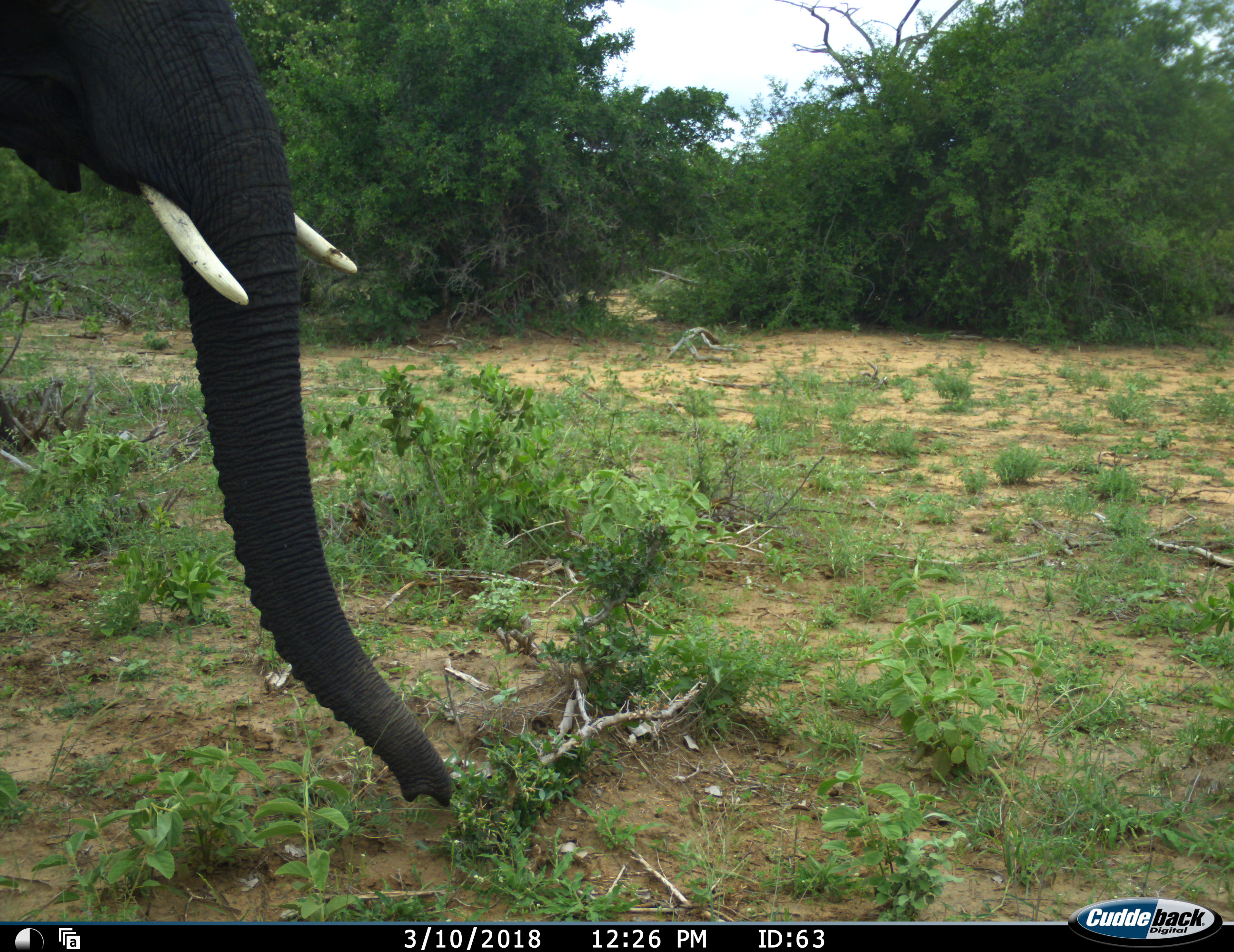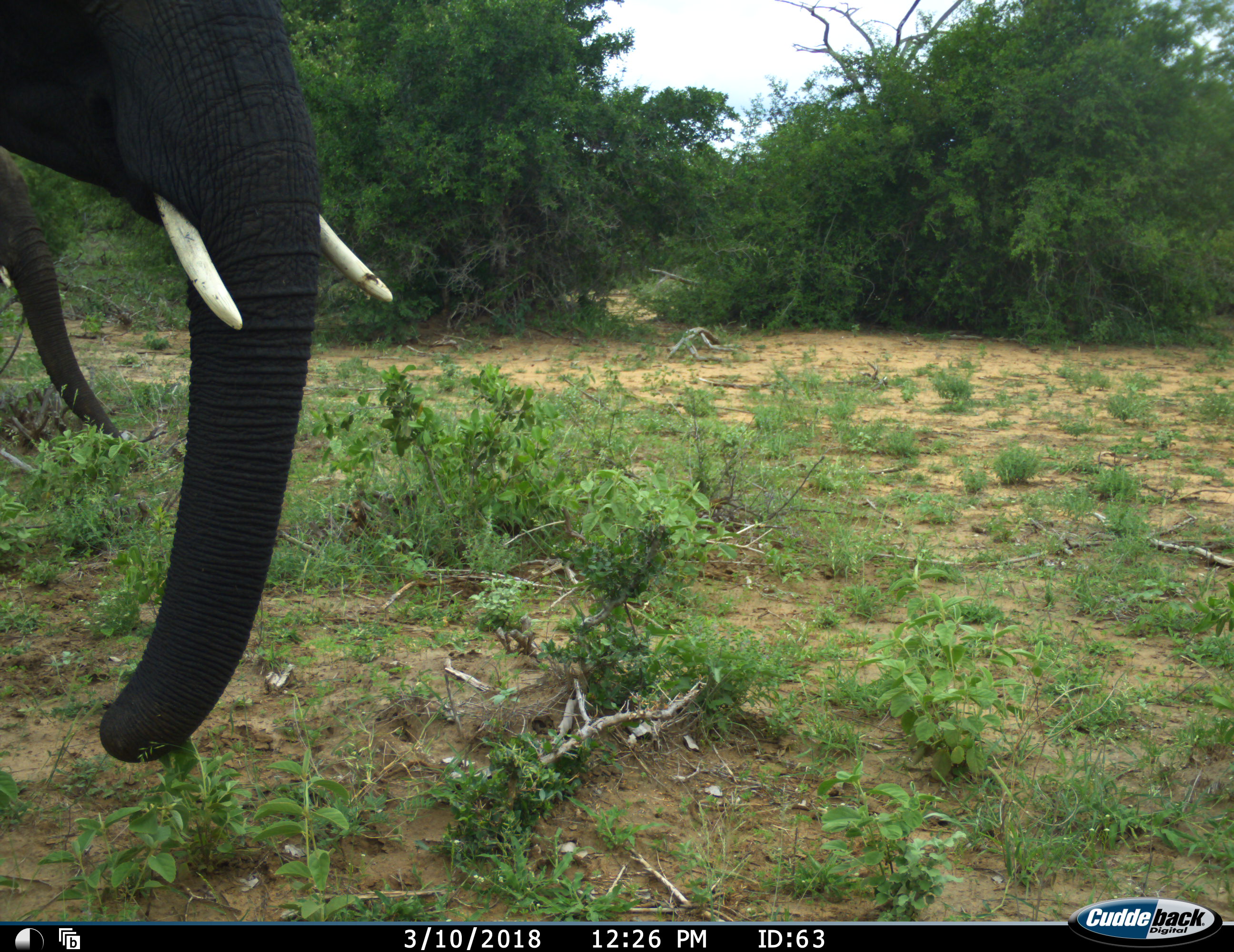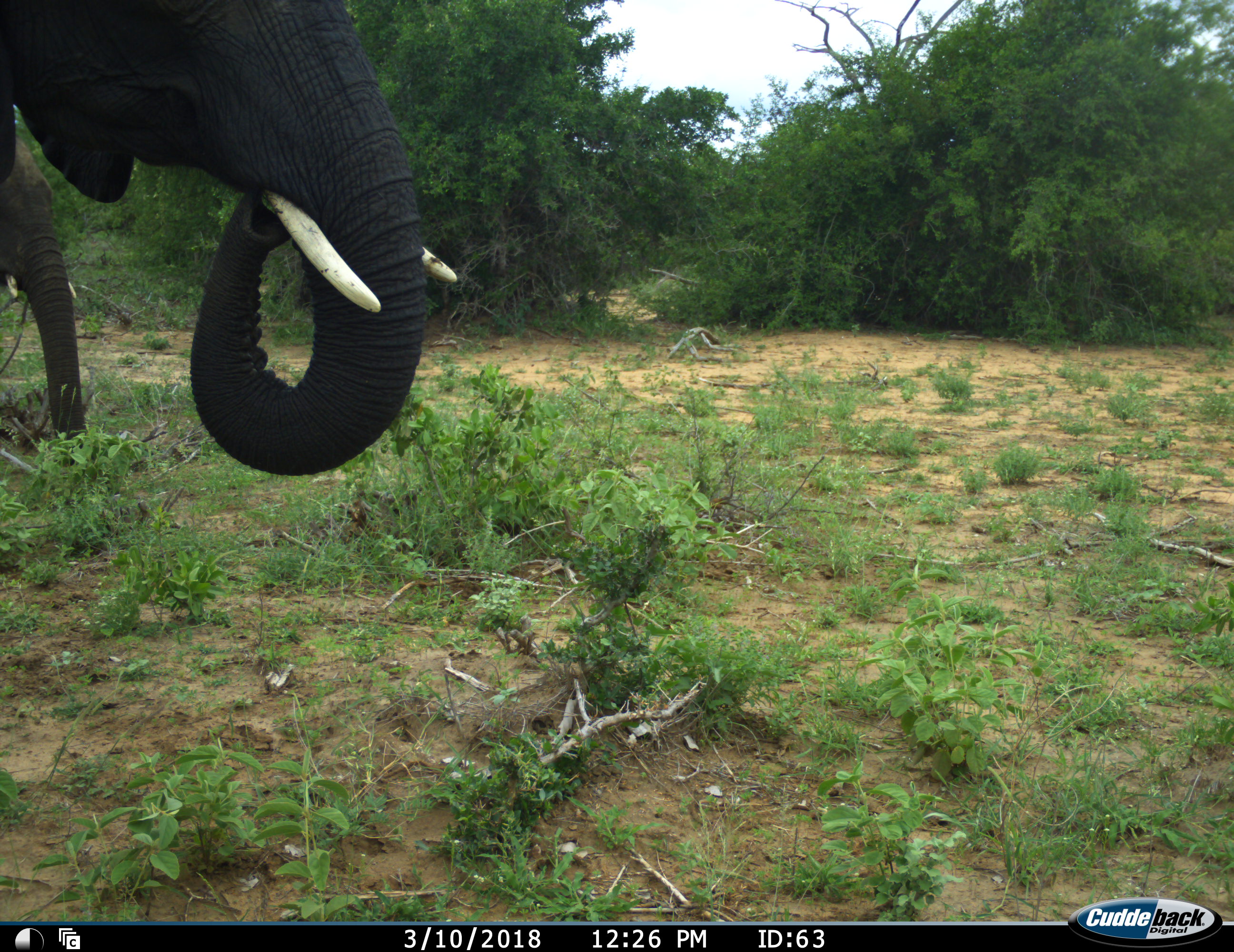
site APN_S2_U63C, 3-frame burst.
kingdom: Animalia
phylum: Chordata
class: Mammalia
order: Proboscidea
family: Elephantidae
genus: Loxodonta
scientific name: Loxodonta africana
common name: african bush elephant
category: elephant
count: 2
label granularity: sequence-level